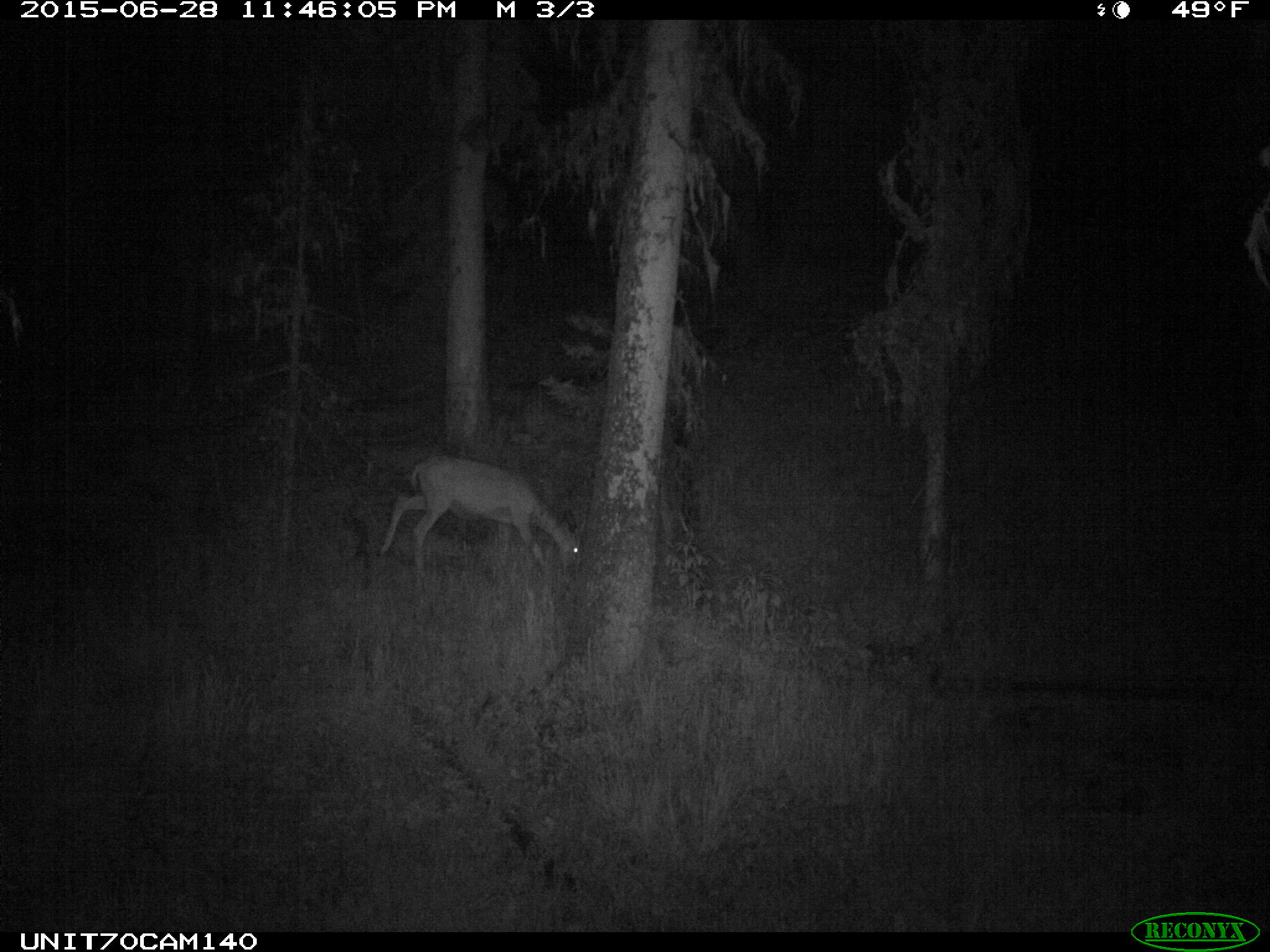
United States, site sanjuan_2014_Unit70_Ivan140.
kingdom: Animalia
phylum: Chordata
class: Mammalia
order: Artiodactyla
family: Cervidae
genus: Odocoileus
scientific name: Odocoileus hemionus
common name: mule deer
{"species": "Odocoileus hemionus (mule deer)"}